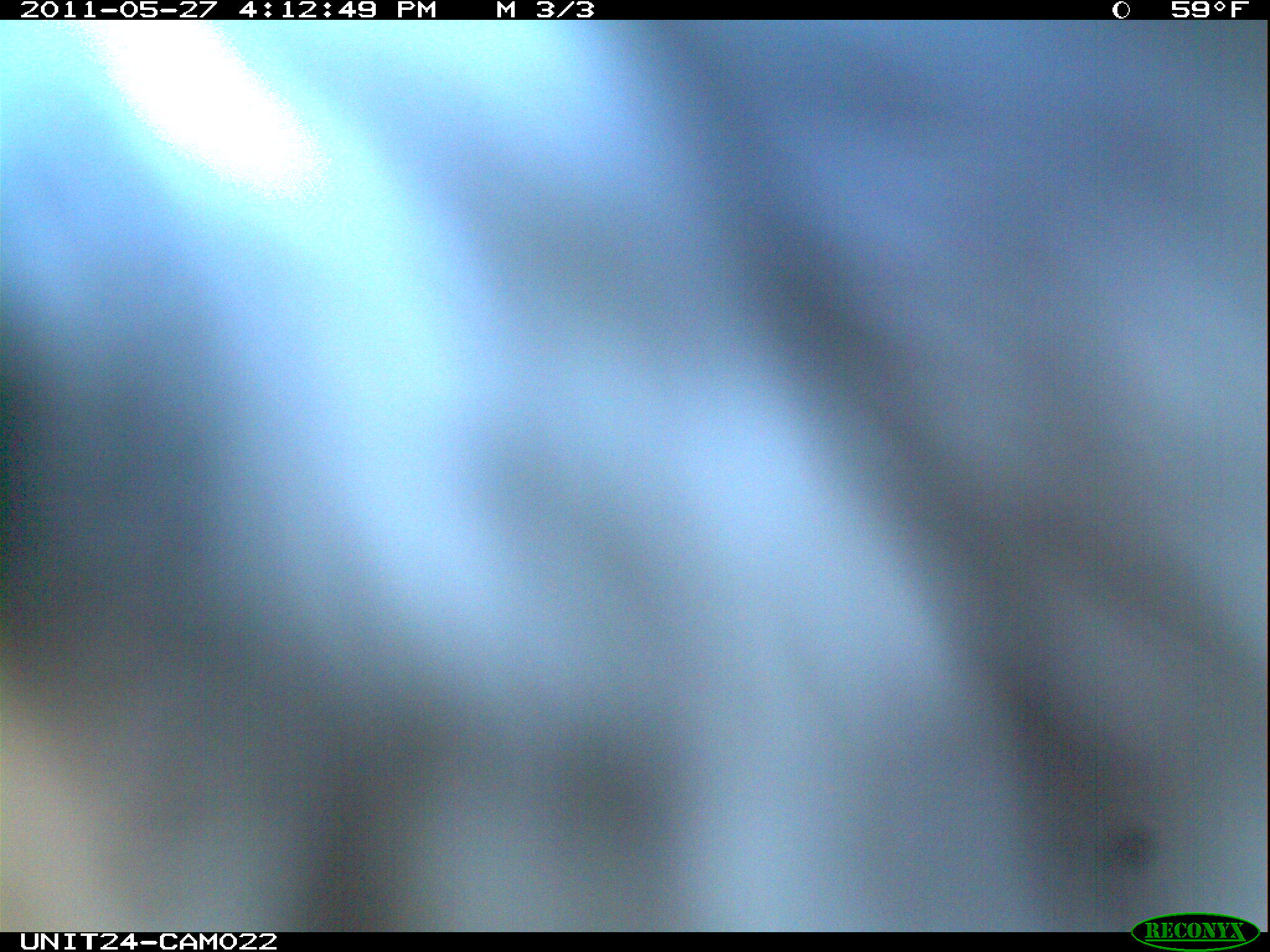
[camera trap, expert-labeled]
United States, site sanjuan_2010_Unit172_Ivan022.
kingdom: Animalia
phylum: Chordata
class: Aves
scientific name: Aves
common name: birds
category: unidentified bird